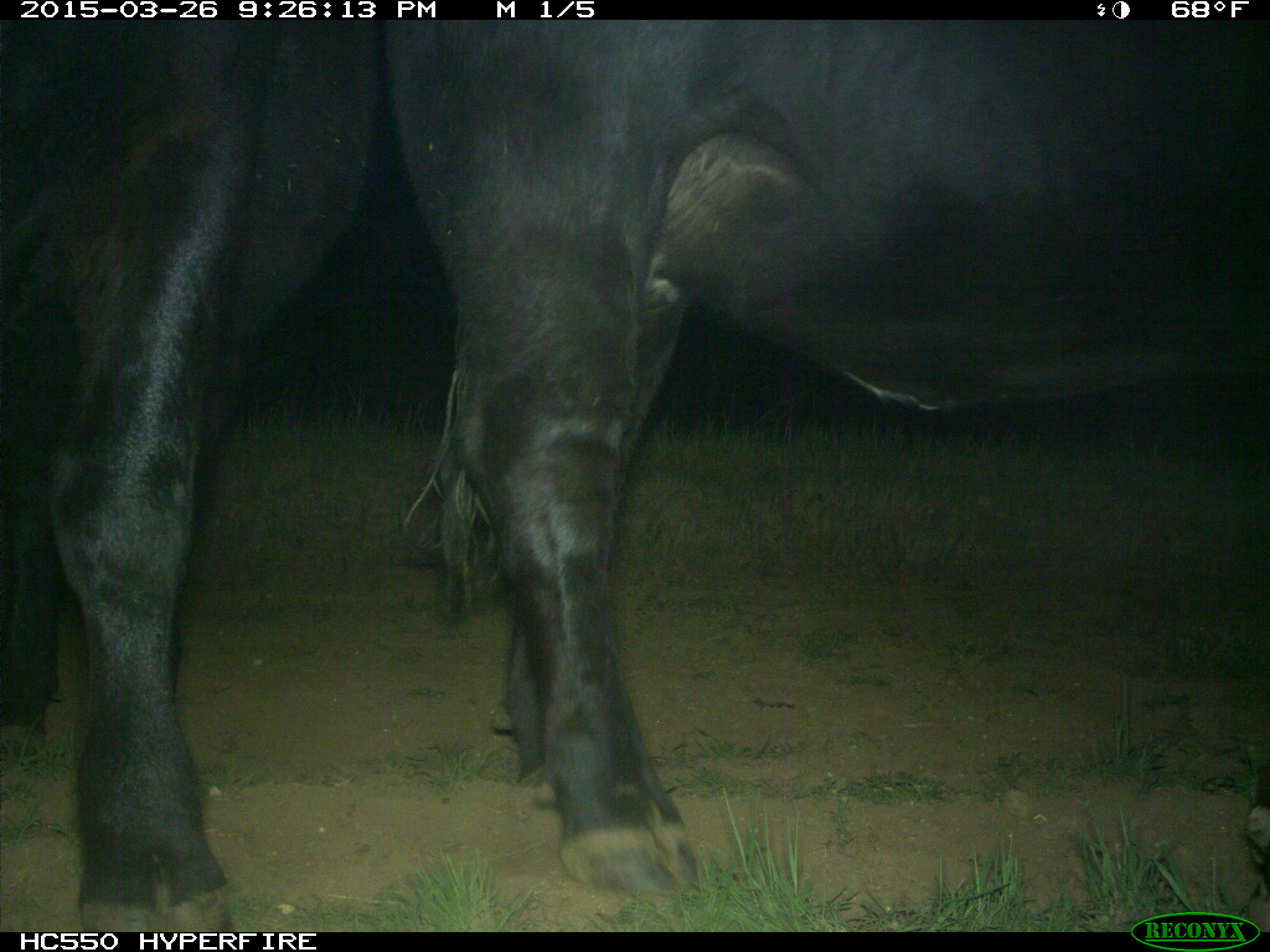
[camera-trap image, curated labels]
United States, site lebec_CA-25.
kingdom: Animalia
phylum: Chordata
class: Mammalia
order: Artiodactyla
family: Bovidae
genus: Bos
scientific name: Bos taurus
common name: domestic cow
Bos taurus (domestic cow).